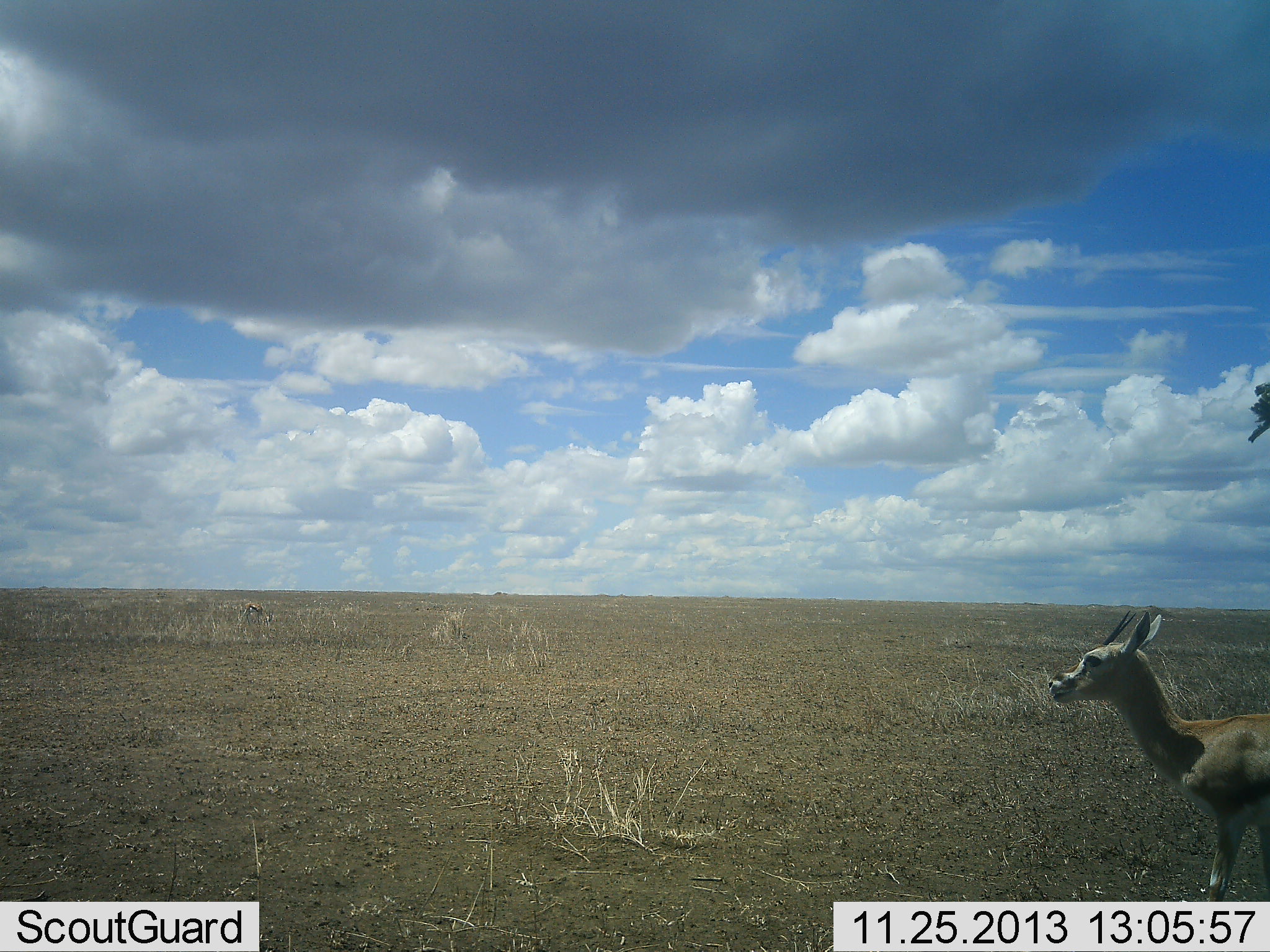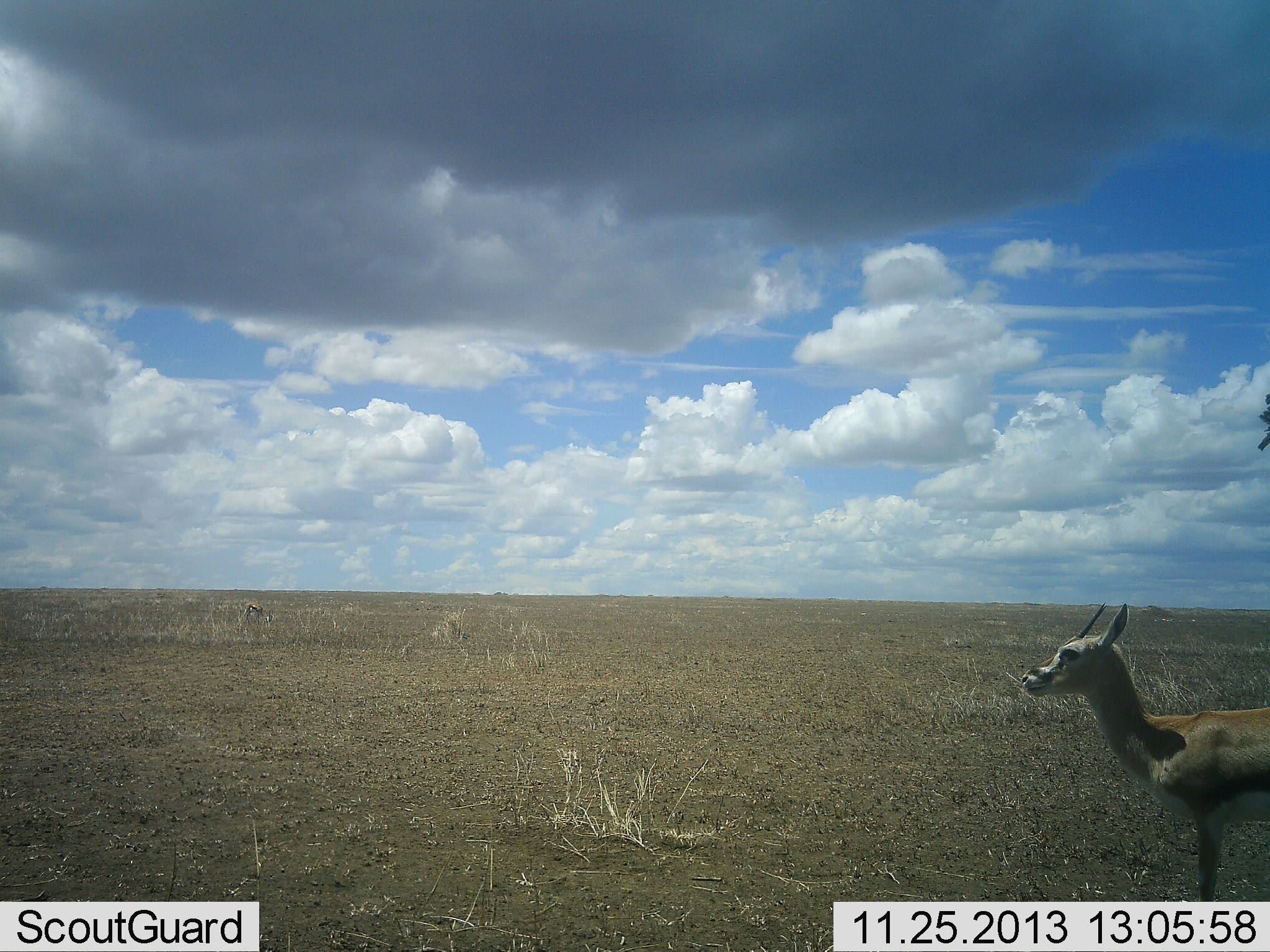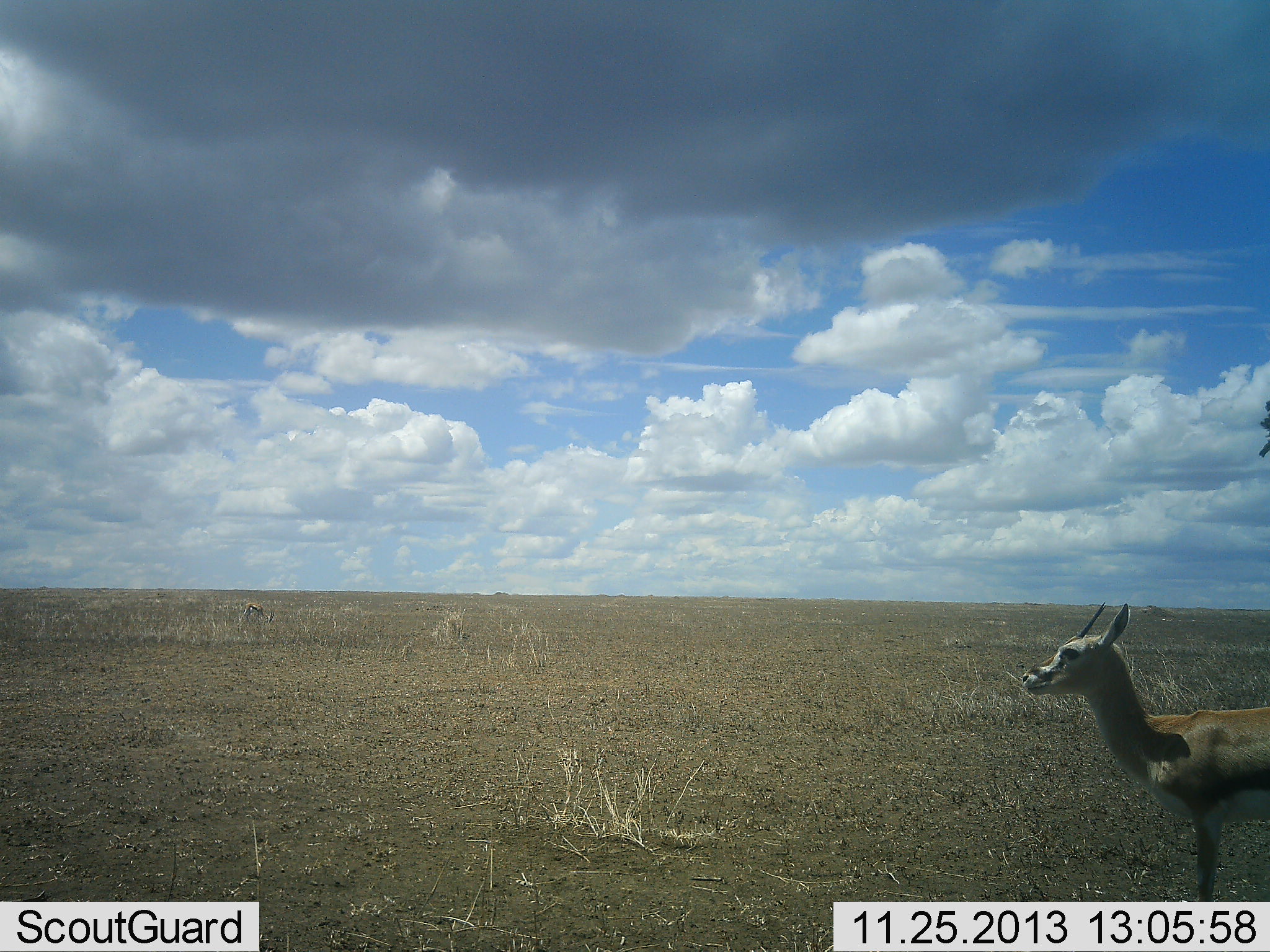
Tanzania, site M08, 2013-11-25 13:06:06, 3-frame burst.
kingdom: Animalia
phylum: Chordata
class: Mammalia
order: Artiodactyla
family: Bovidae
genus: Eudorcas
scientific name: Eudorcas thomsonii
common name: thomson's gazelle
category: gazellethomsons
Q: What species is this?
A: Gazellethomsons (thomson's gazelle) (Eudorcas thomsonii).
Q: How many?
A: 1.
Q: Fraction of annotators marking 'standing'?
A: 100%.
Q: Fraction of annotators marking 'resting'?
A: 0%.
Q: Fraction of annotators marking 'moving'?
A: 0%.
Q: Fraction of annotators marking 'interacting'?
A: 0%.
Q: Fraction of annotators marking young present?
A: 0%.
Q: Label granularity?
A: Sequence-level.